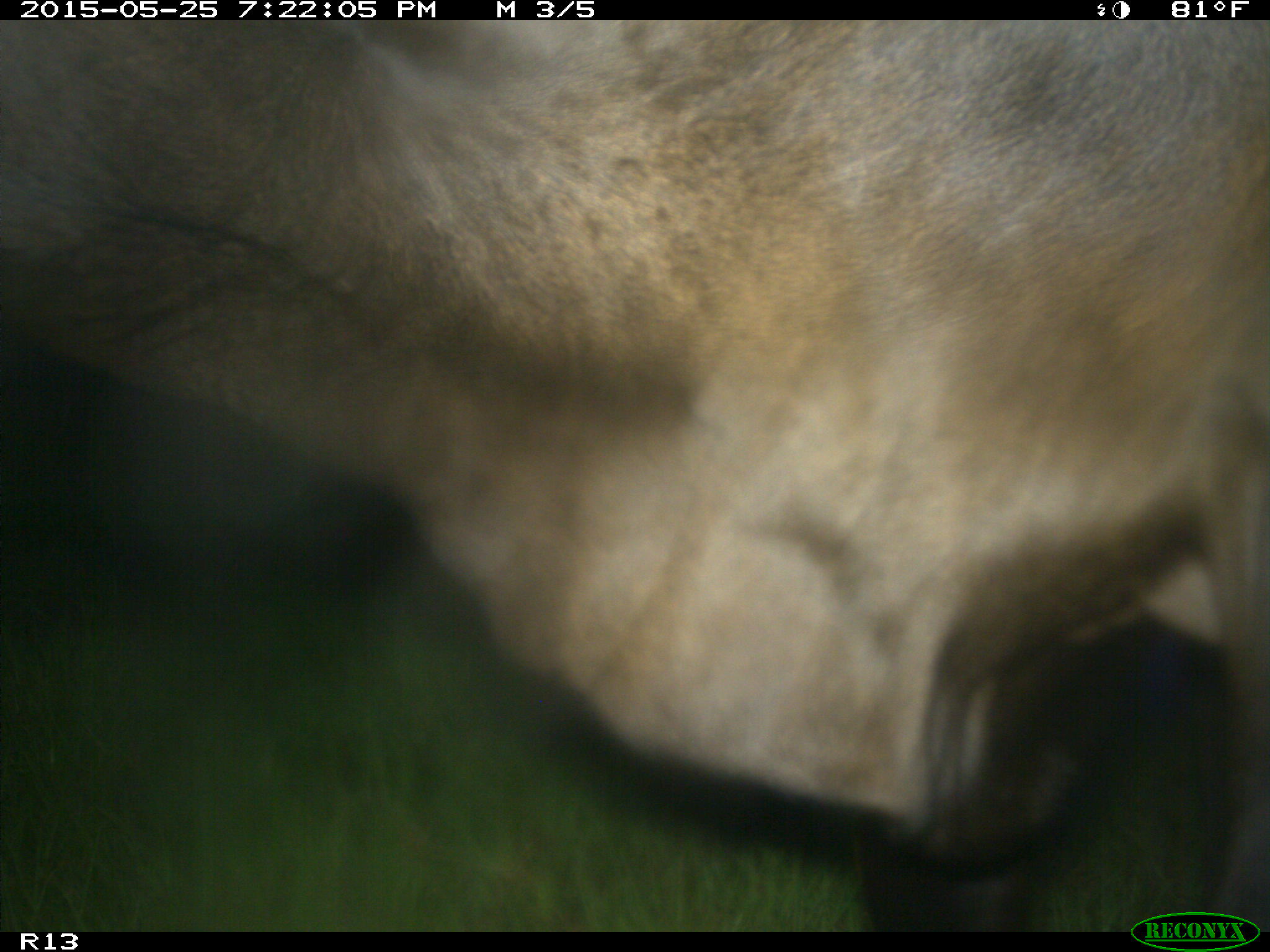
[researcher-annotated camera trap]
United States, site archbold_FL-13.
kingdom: Animalia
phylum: Chordata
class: Mammalia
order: Artiodactyla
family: Bovidae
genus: Bos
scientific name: Bos taurus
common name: domestic cow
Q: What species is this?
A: Bos taurus (domestic cow).